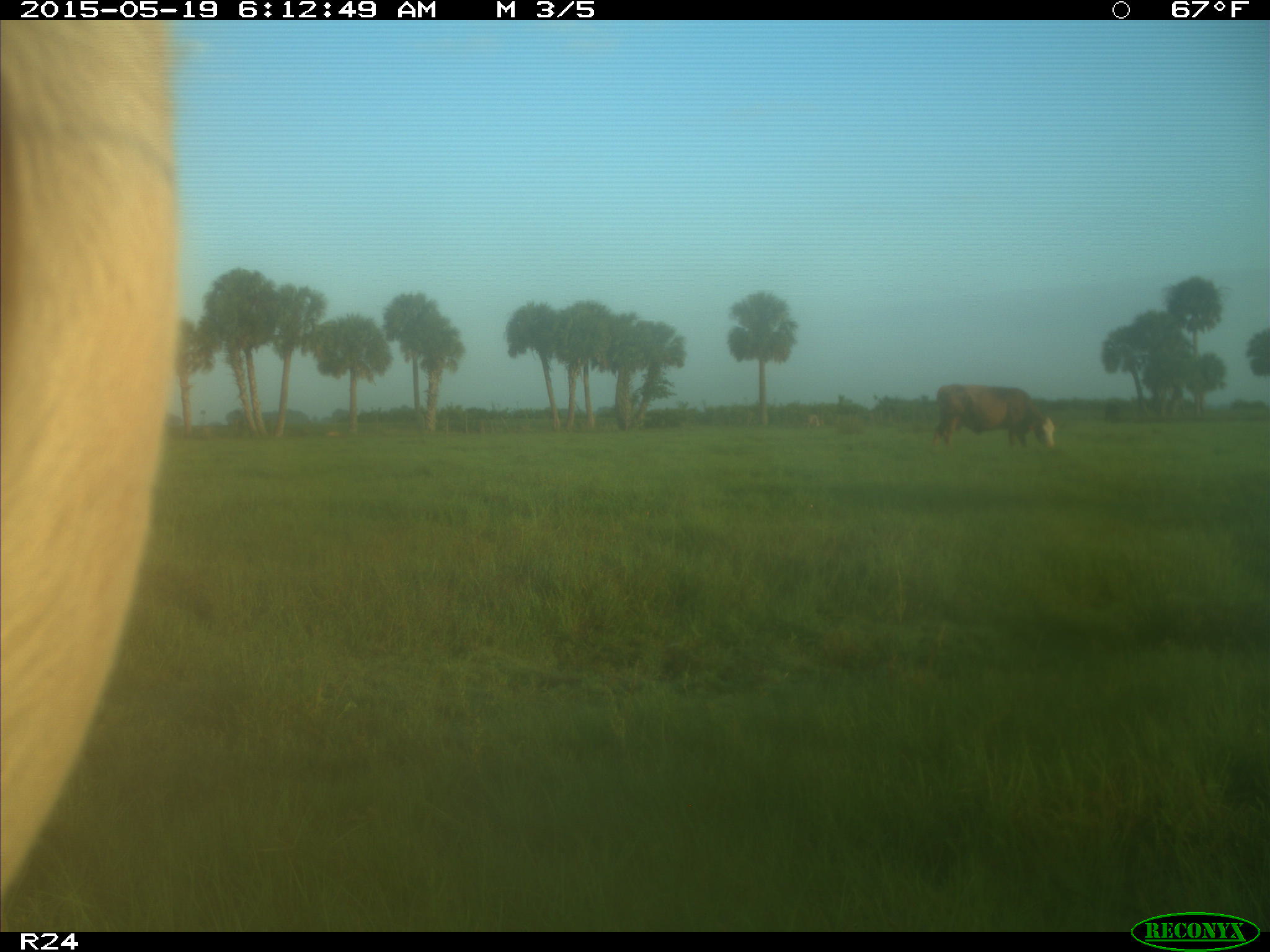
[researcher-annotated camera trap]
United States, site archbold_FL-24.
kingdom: Animalia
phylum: Chordata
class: Mammalia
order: Artiodactyla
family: Bovidae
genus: Bos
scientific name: Bos taurus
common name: domestic cow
Bos taurus (domestic cow).